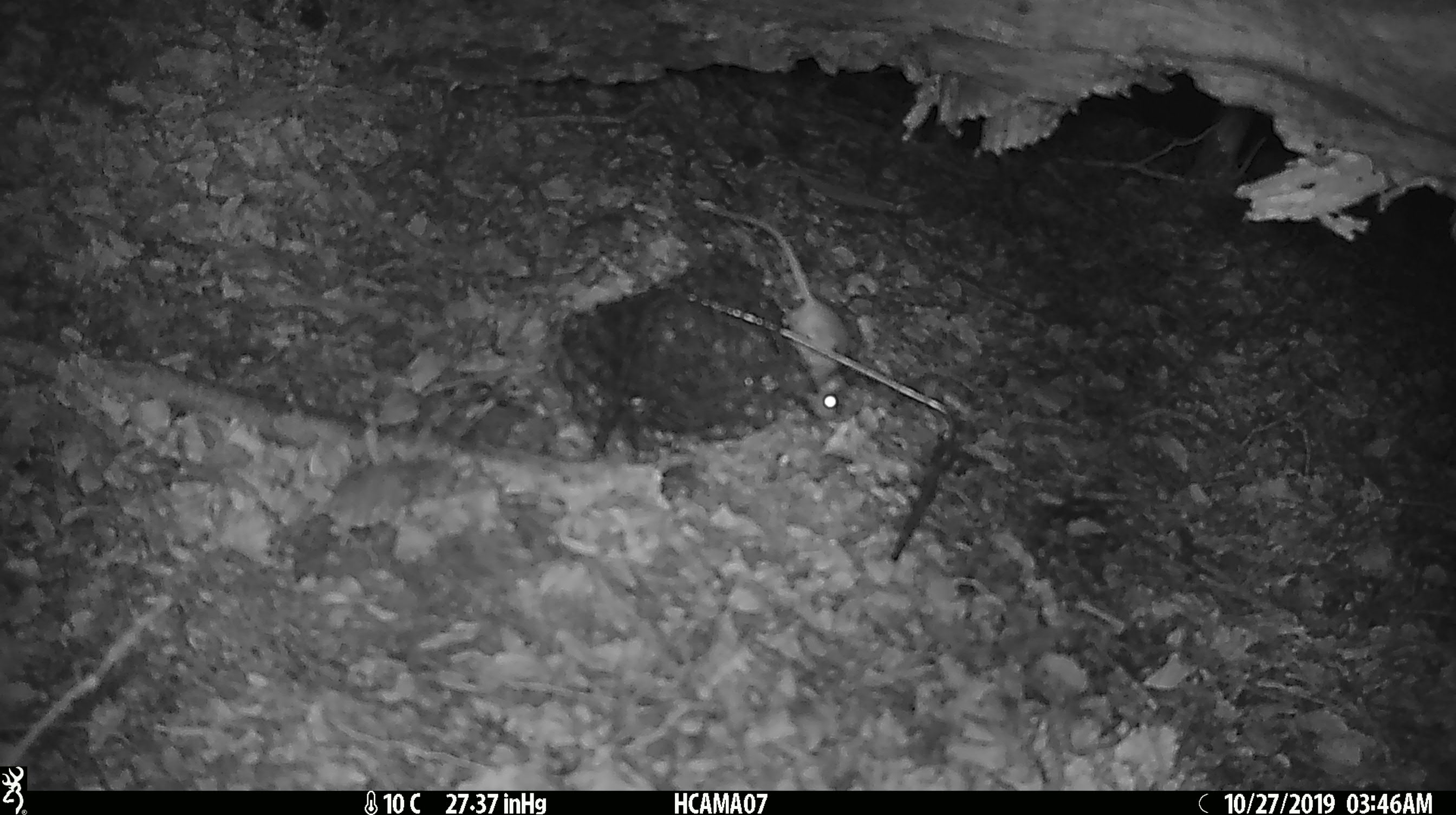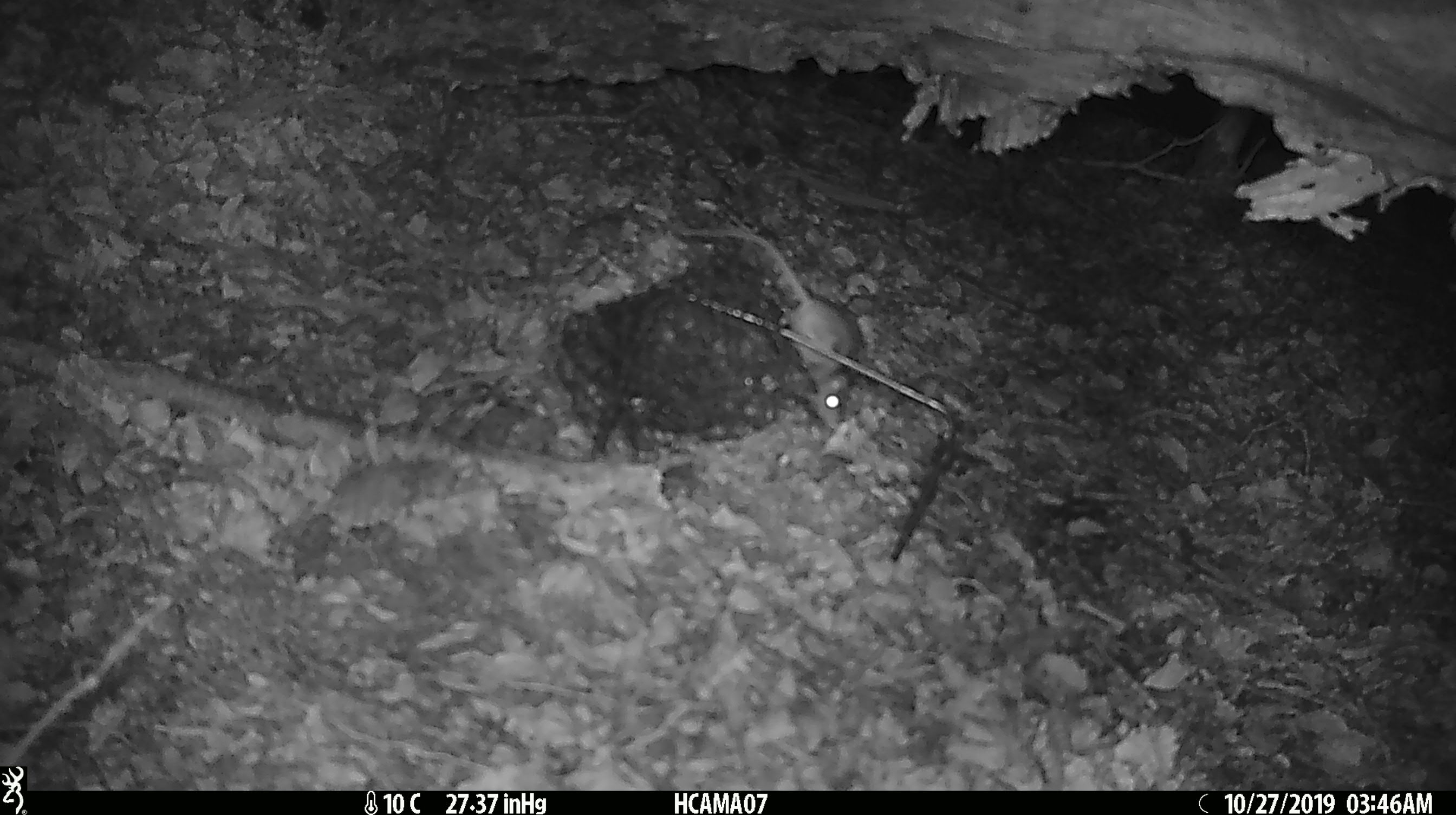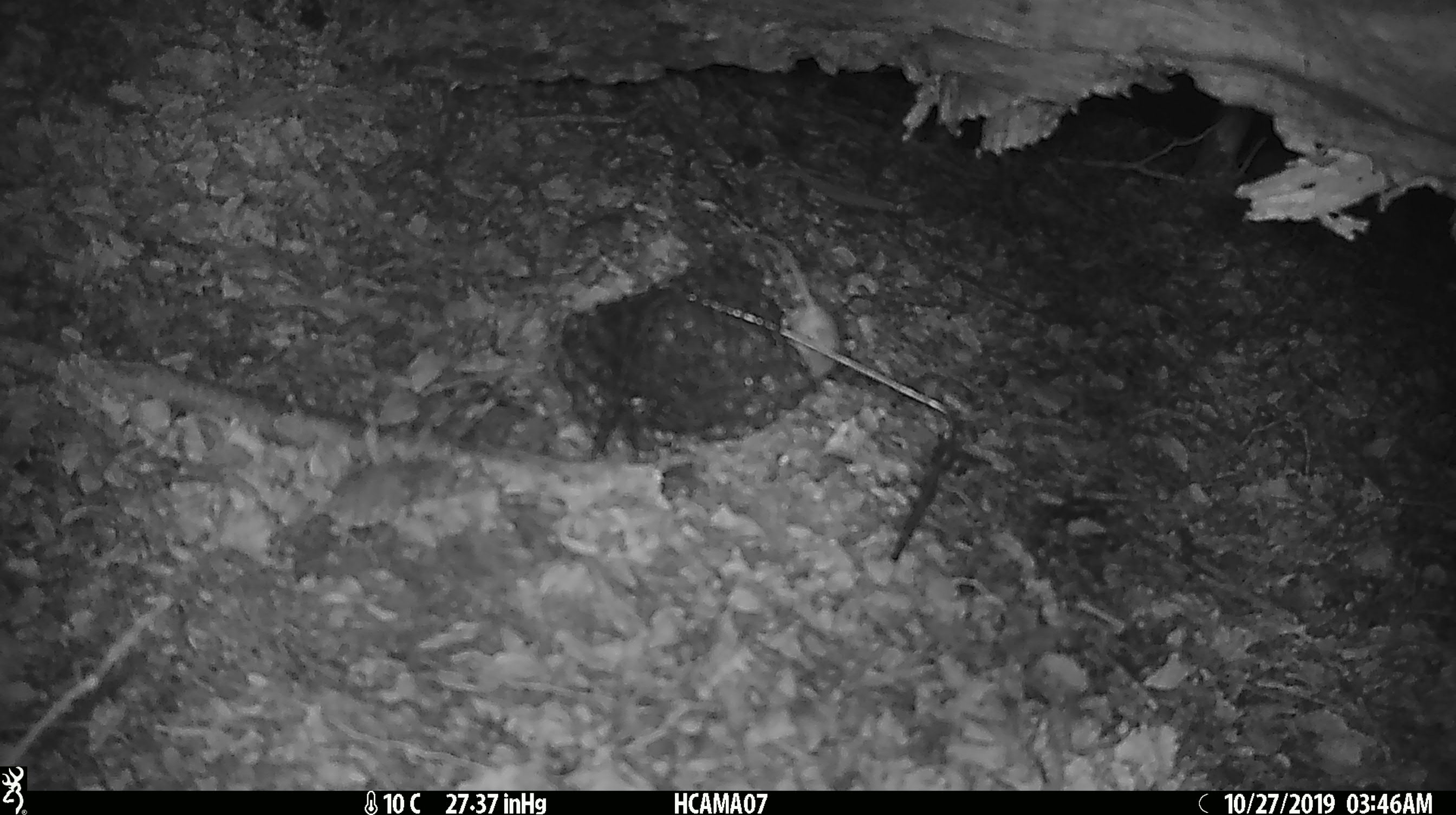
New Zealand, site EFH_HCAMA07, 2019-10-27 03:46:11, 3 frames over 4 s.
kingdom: Animalia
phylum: Chordata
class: Mammalia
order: Rodentia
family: Muridae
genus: Mus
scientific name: Mus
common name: mouse